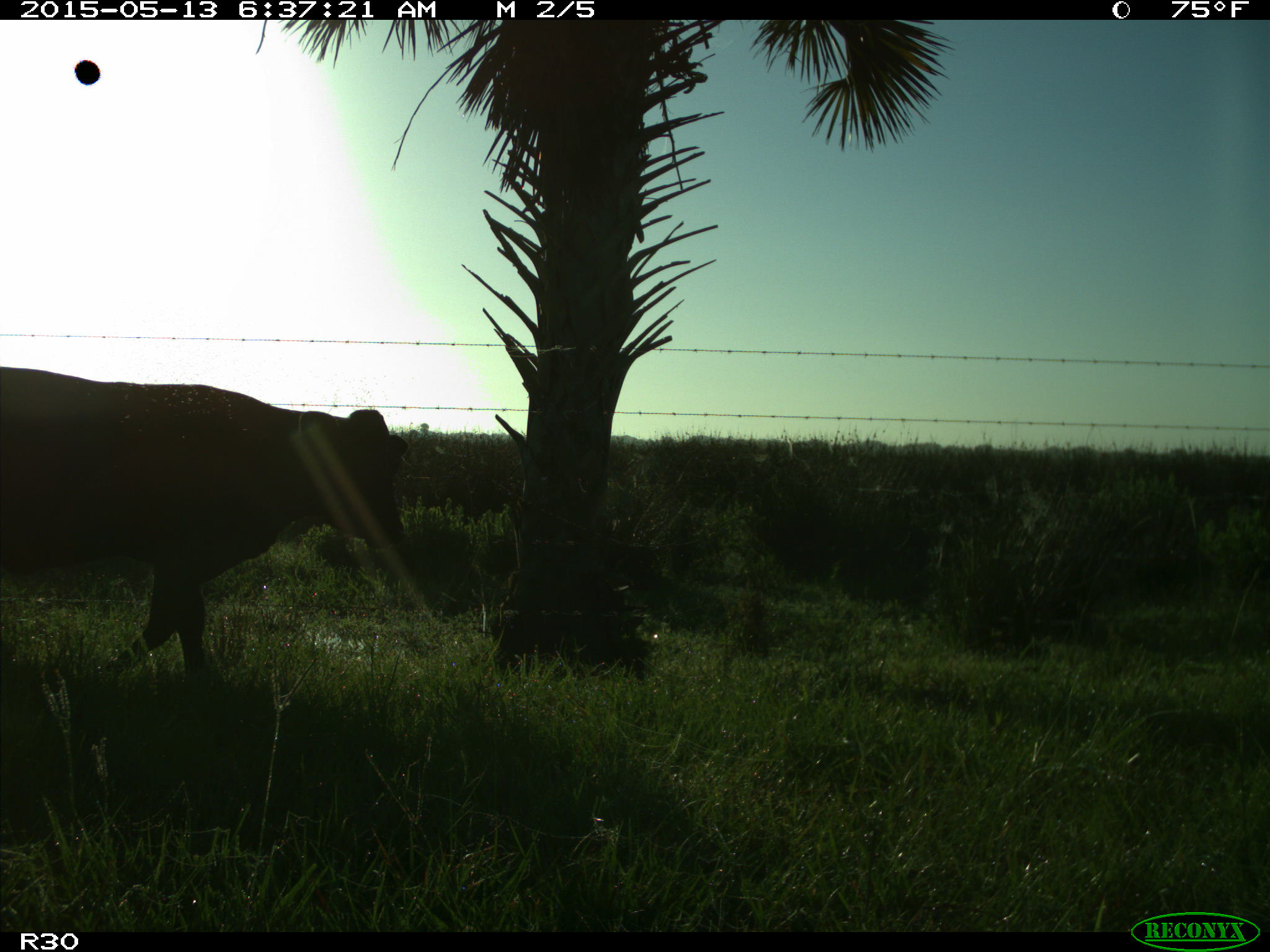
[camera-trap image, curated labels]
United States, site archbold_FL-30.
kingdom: Animalia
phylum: Chordata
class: Mammalia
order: Artiodactyla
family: Bovidae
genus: Bos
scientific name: Bos taurus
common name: domestic cow